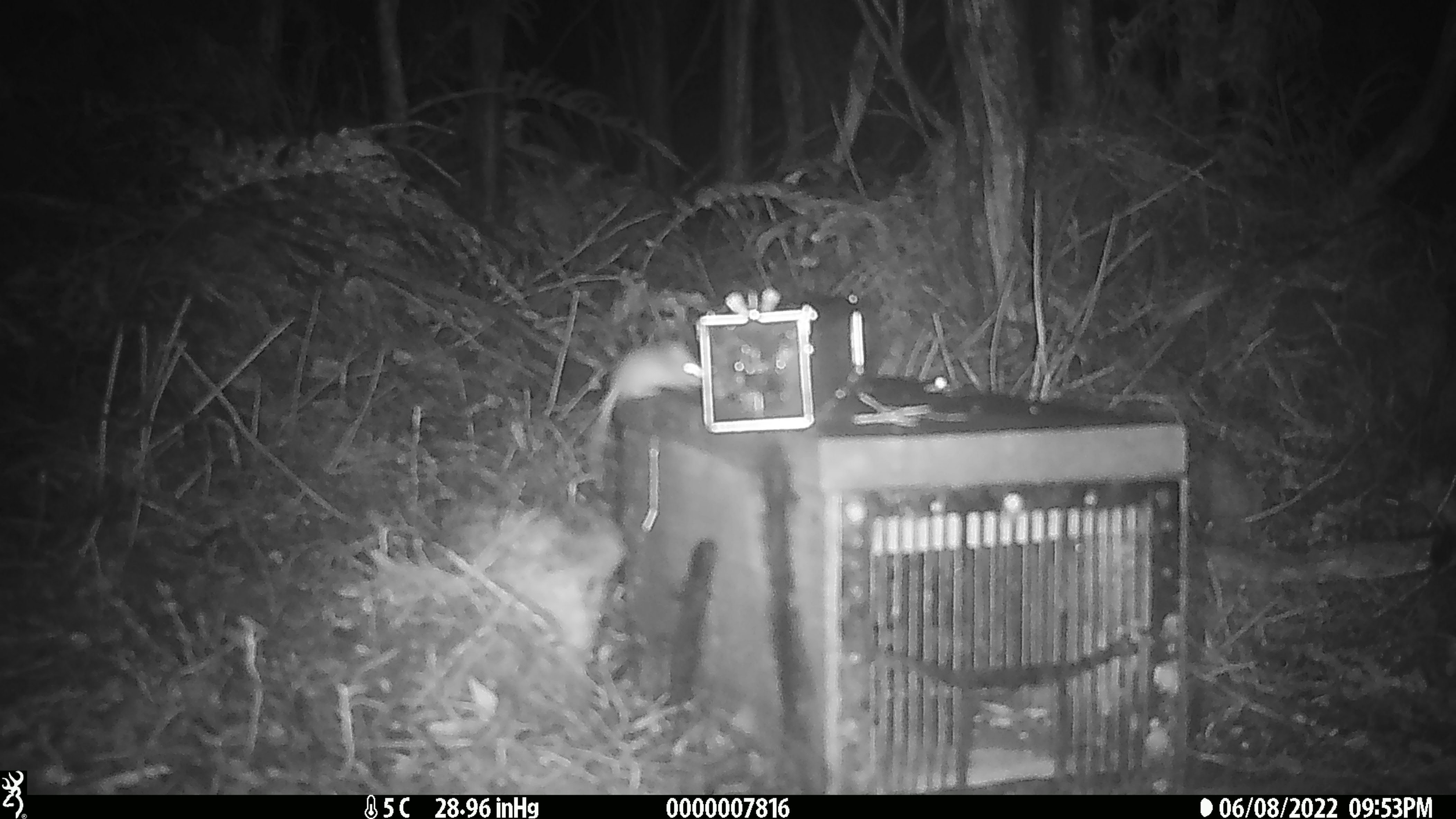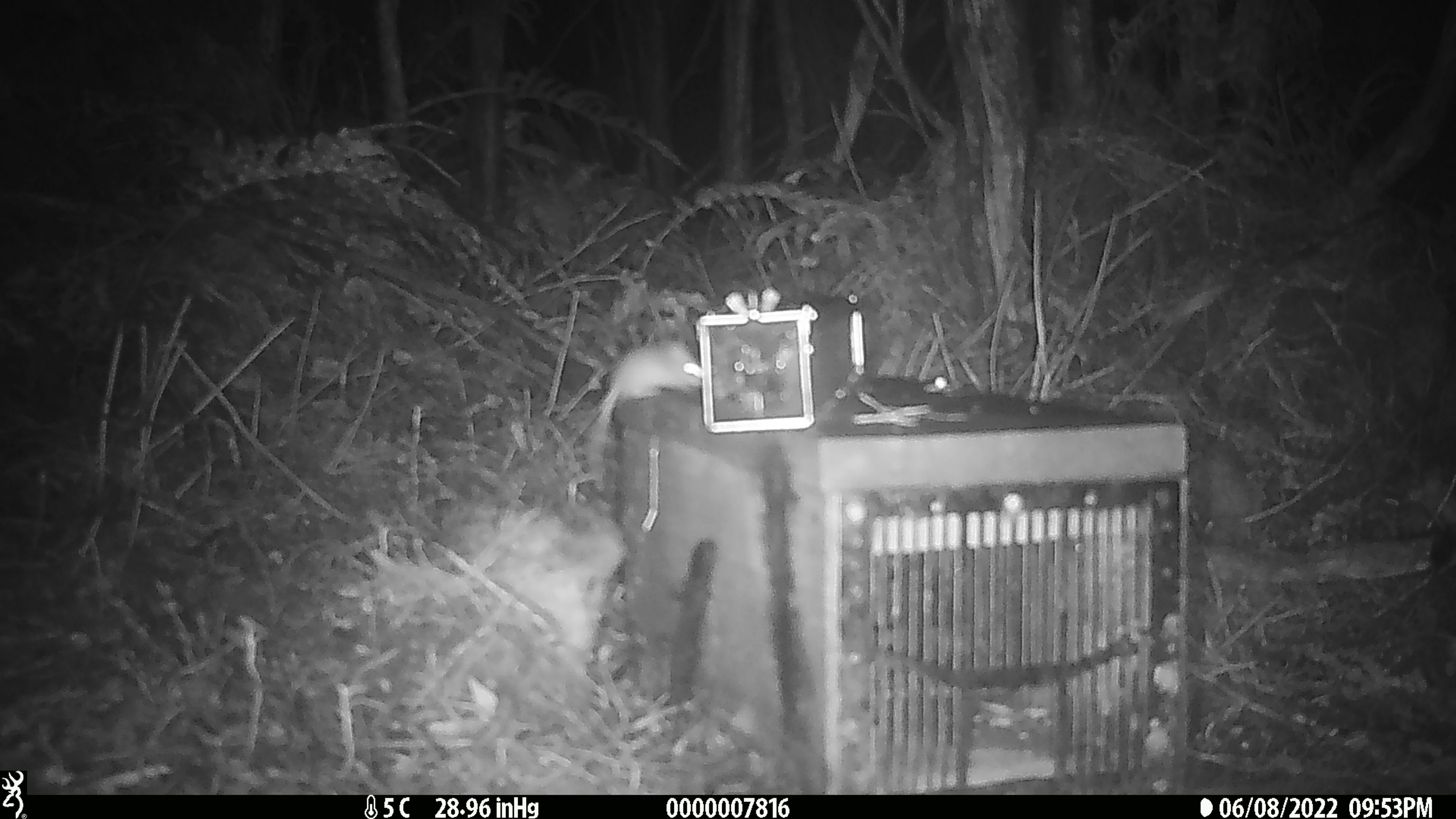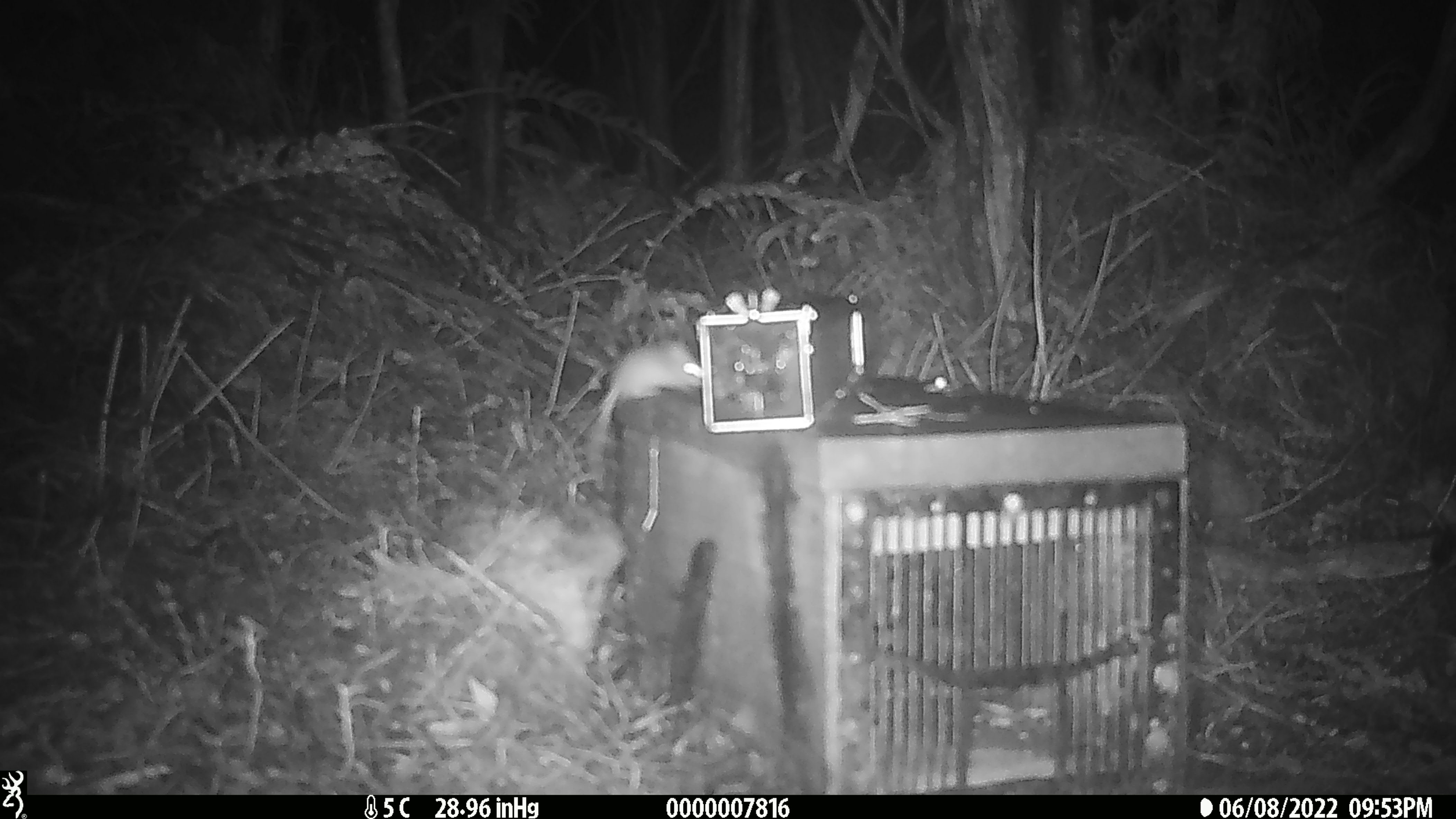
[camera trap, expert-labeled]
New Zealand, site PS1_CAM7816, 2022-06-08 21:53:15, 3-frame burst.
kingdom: Animalia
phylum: Chordata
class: Mammalia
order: Rodentia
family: Muridae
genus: Mus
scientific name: Mus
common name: mouse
Mouse (Mus).